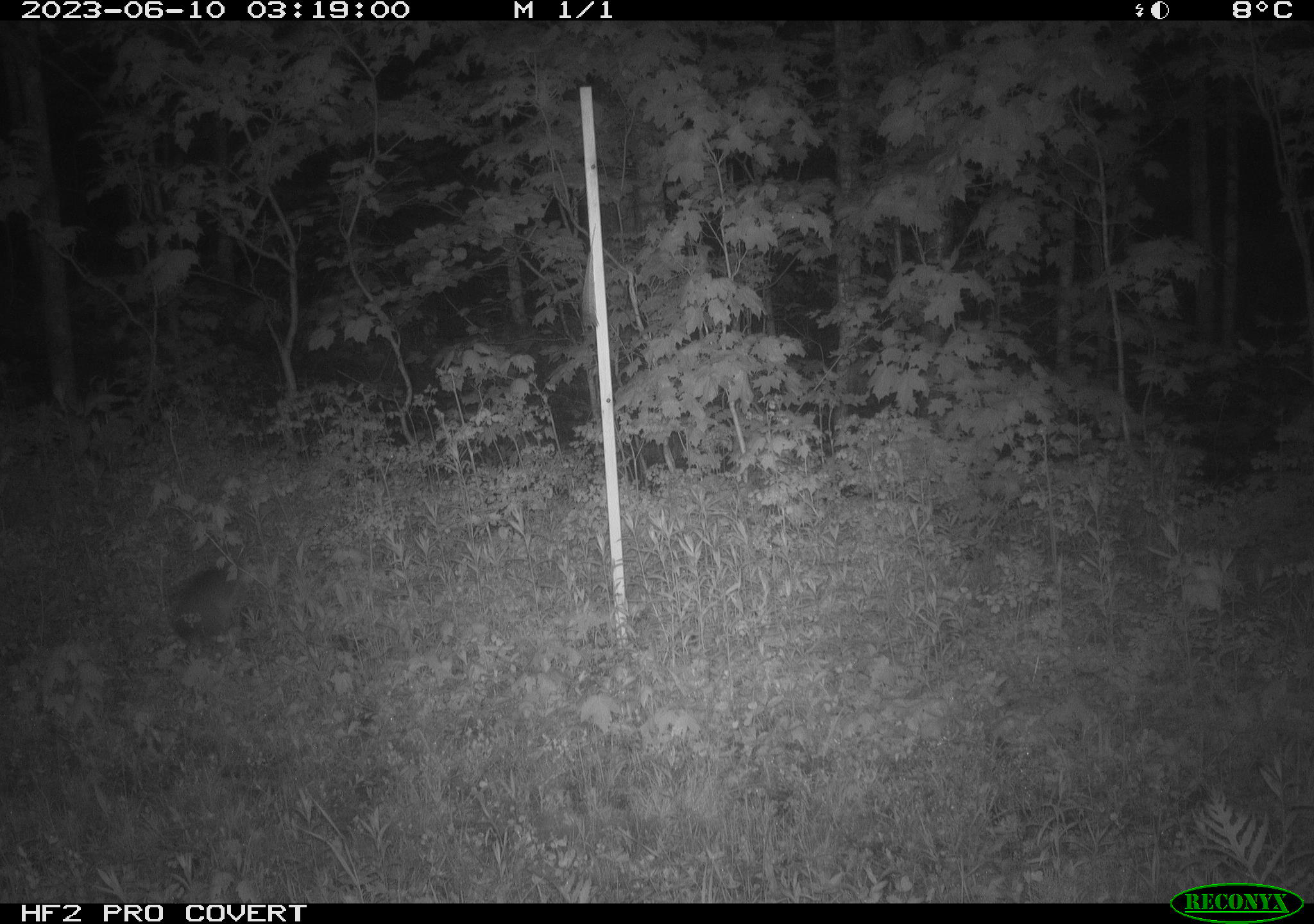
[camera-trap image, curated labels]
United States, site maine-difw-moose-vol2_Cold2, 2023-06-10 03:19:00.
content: unidentified animal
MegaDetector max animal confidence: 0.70